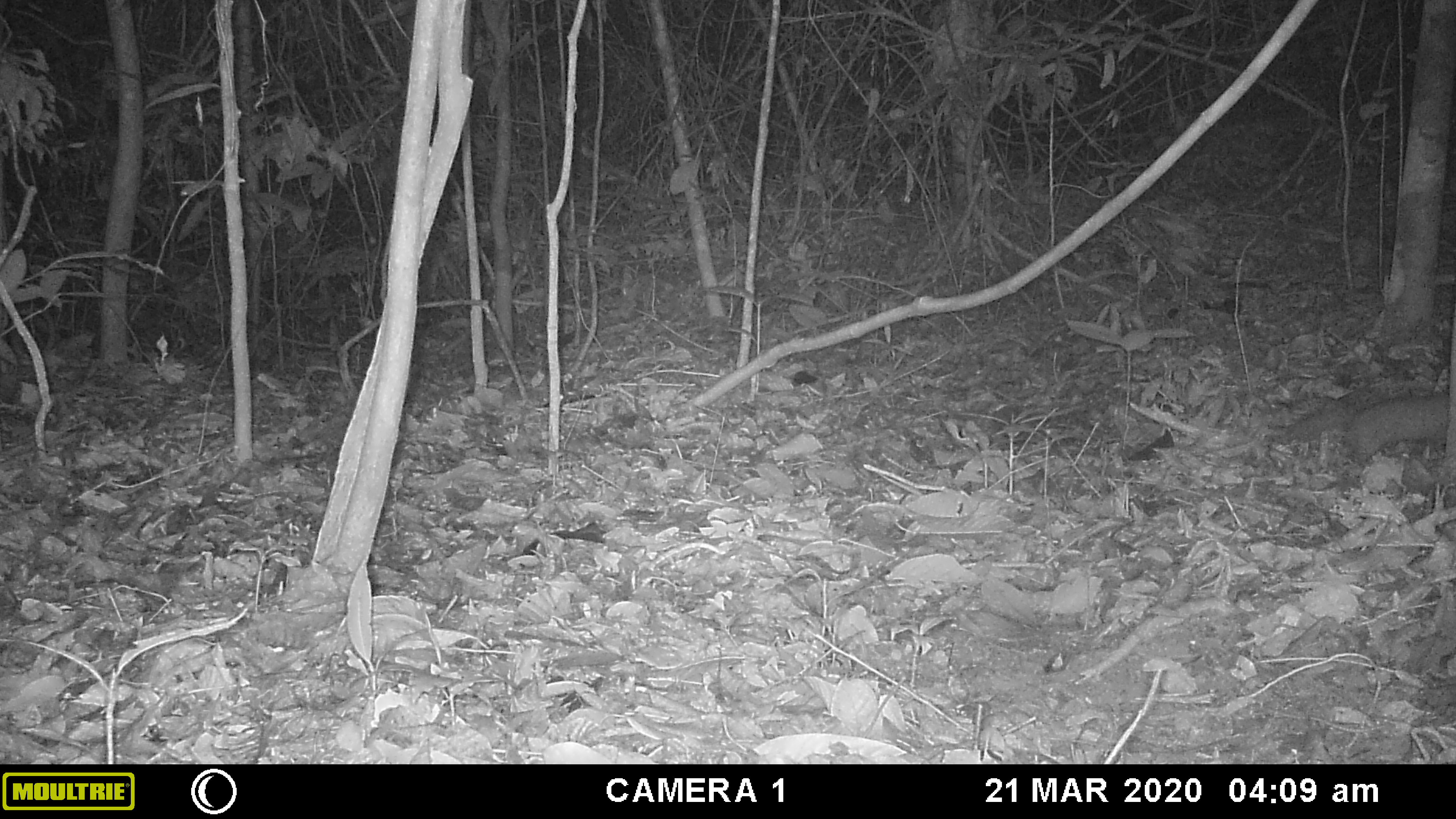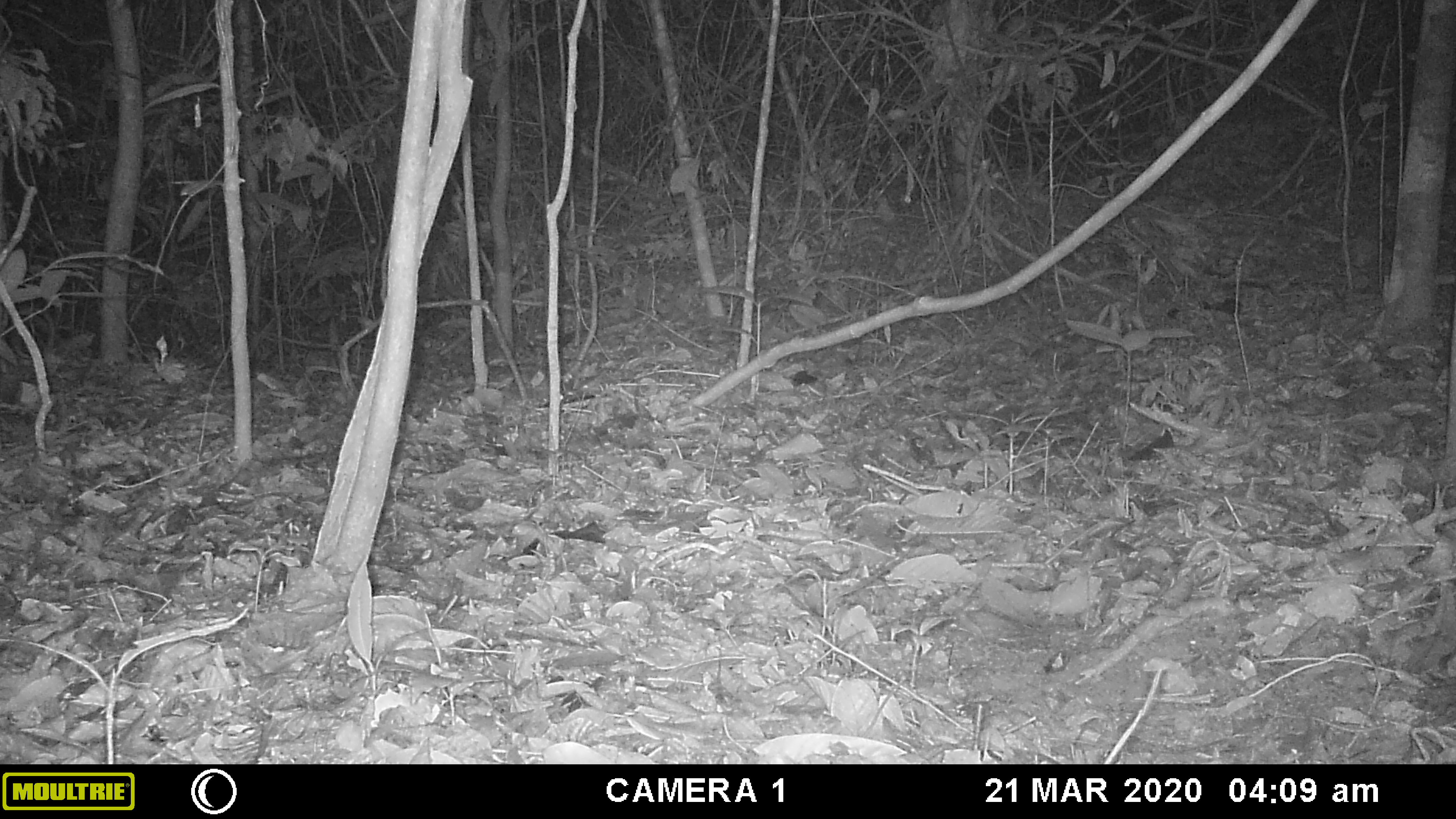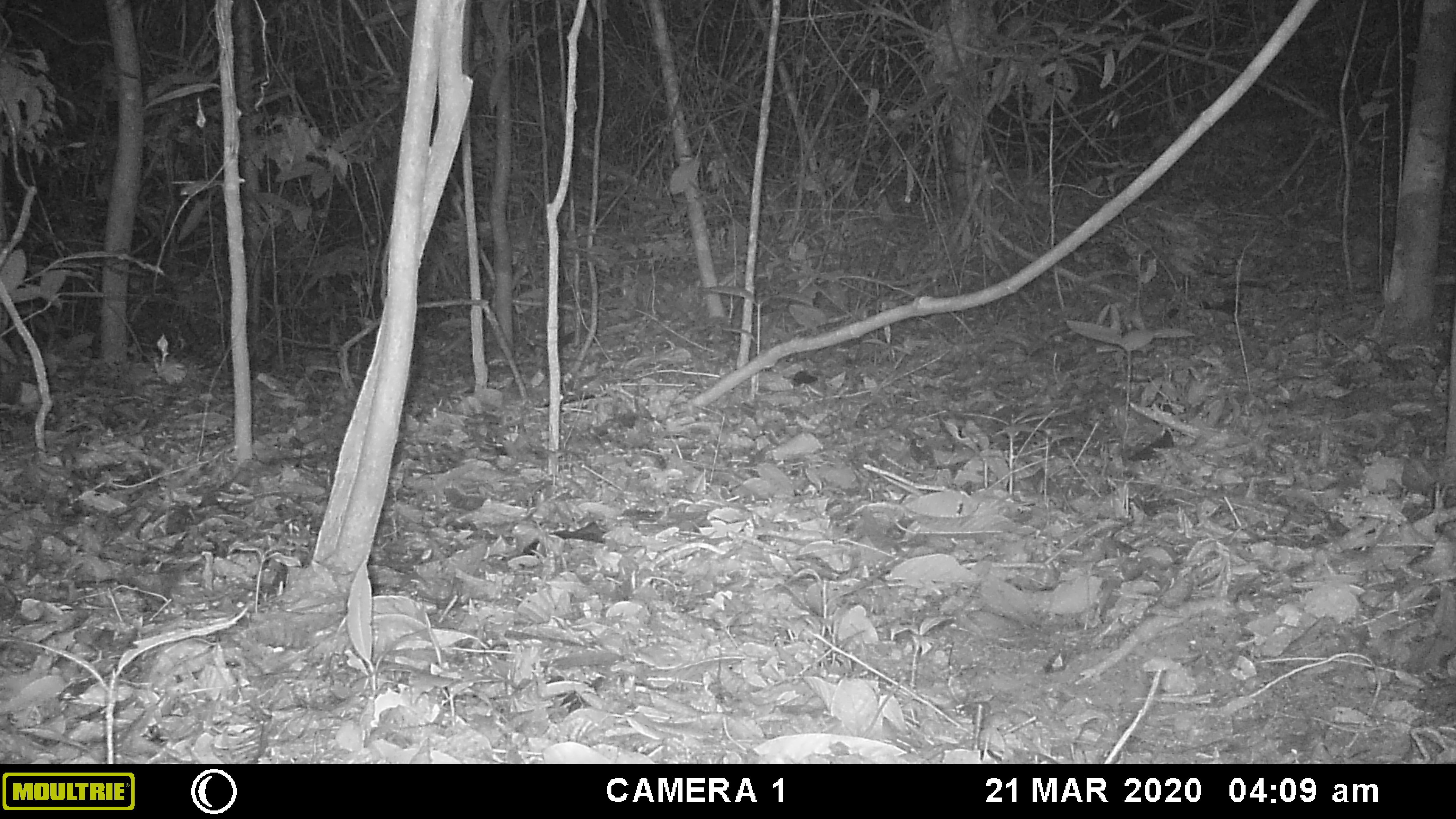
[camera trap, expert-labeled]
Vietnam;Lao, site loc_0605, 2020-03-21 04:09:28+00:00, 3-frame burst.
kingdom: Animalia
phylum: Chordata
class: Mammalia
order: Carnivora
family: Mustelidae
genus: Melogale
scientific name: Melogale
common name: ferret badger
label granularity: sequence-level